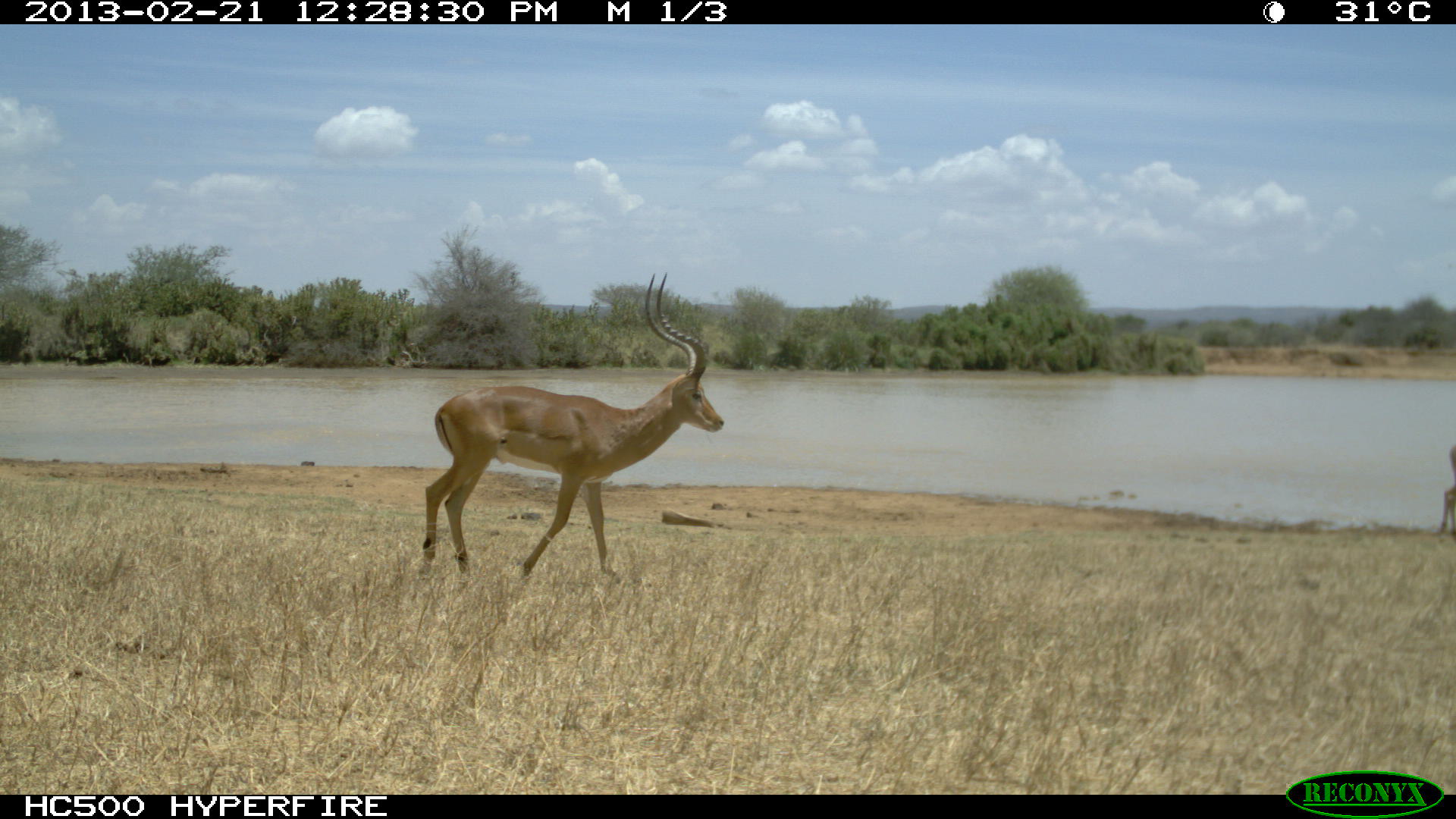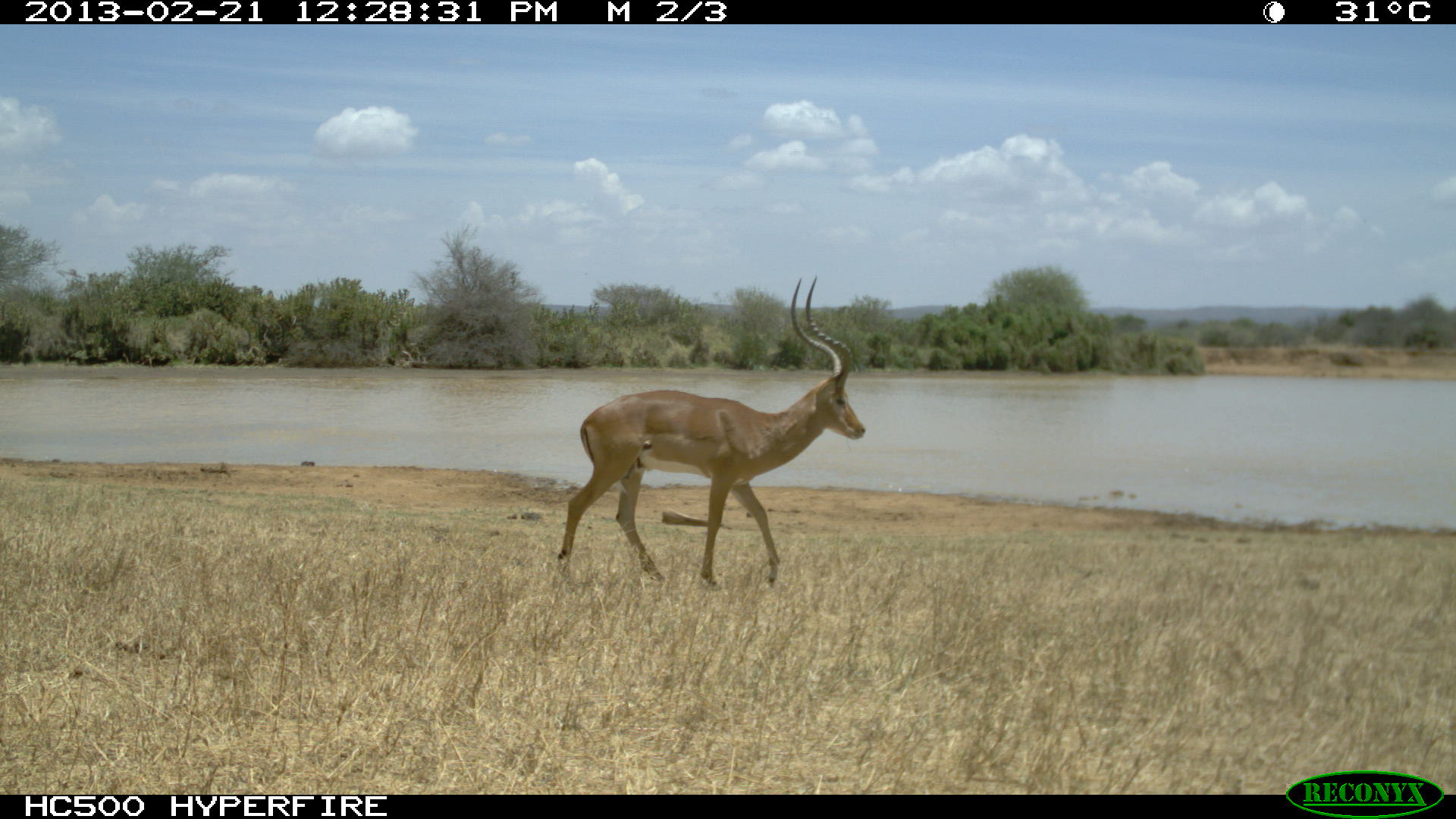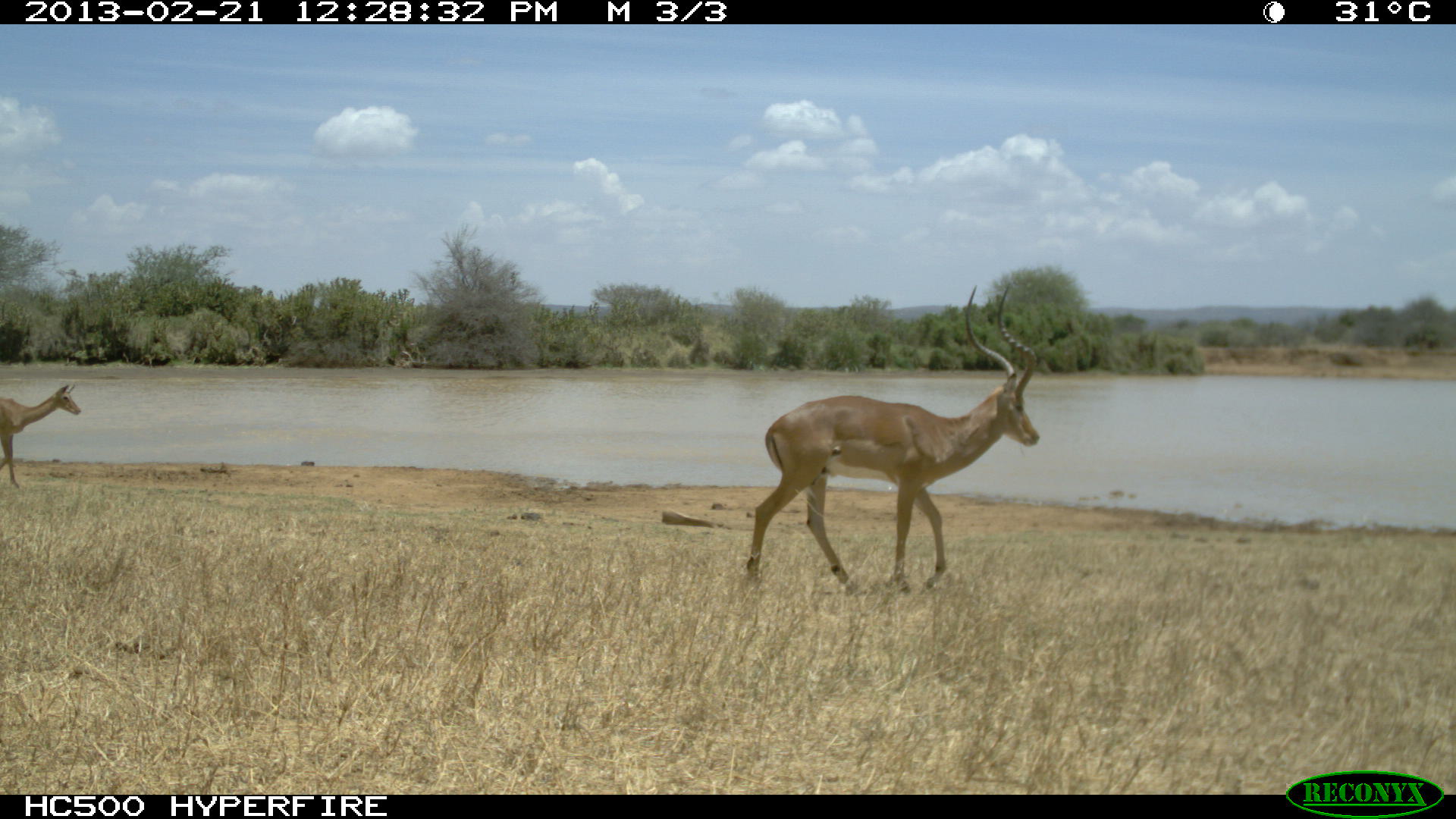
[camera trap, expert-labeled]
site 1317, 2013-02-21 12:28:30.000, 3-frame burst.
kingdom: Animalia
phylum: Chordata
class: Mammalia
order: Artiodactyla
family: Bovidae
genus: Aepyceros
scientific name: Aepyceros melampus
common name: impala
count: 2